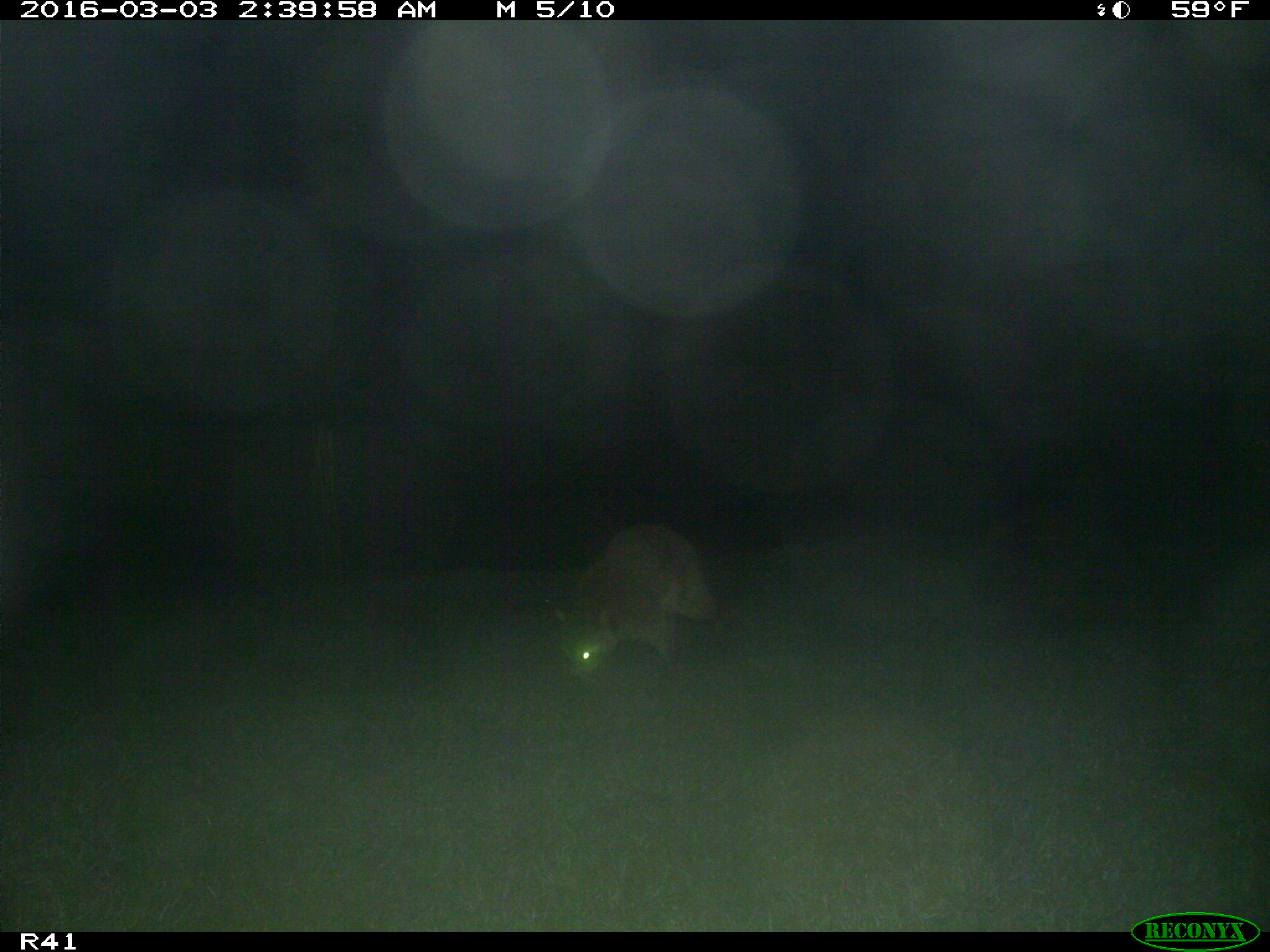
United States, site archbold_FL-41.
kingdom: Animalia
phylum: Chordata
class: Mammalia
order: Carnivora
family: Procyonidae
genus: Procyon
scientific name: Procyon lotor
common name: common raccoon